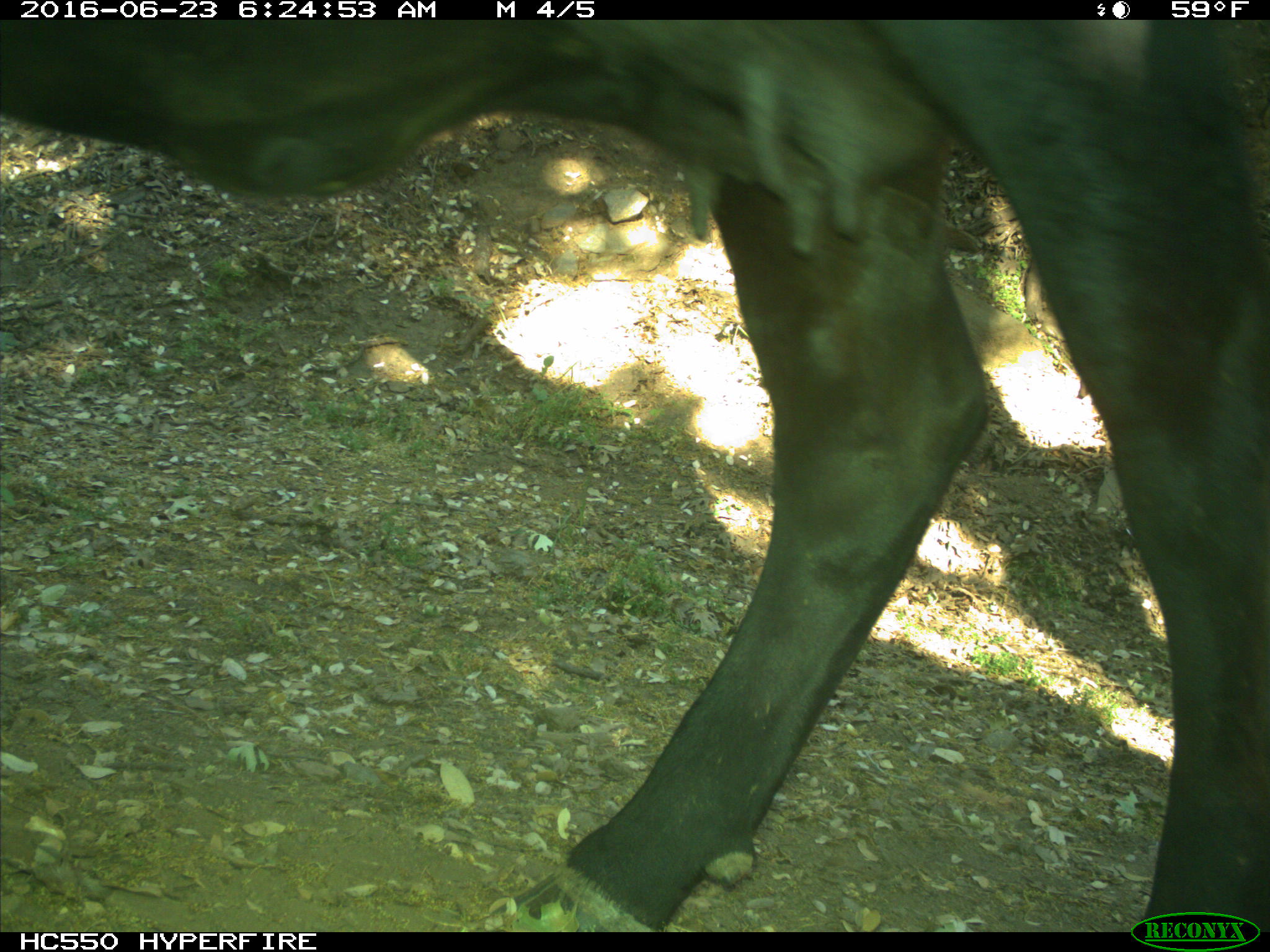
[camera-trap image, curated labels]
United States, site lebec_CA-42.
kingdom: Animalia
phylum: Chordata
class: Mammalia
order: Artiodactyla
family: Bovidae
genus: Bos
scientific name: Bos taurus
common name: domestic cow